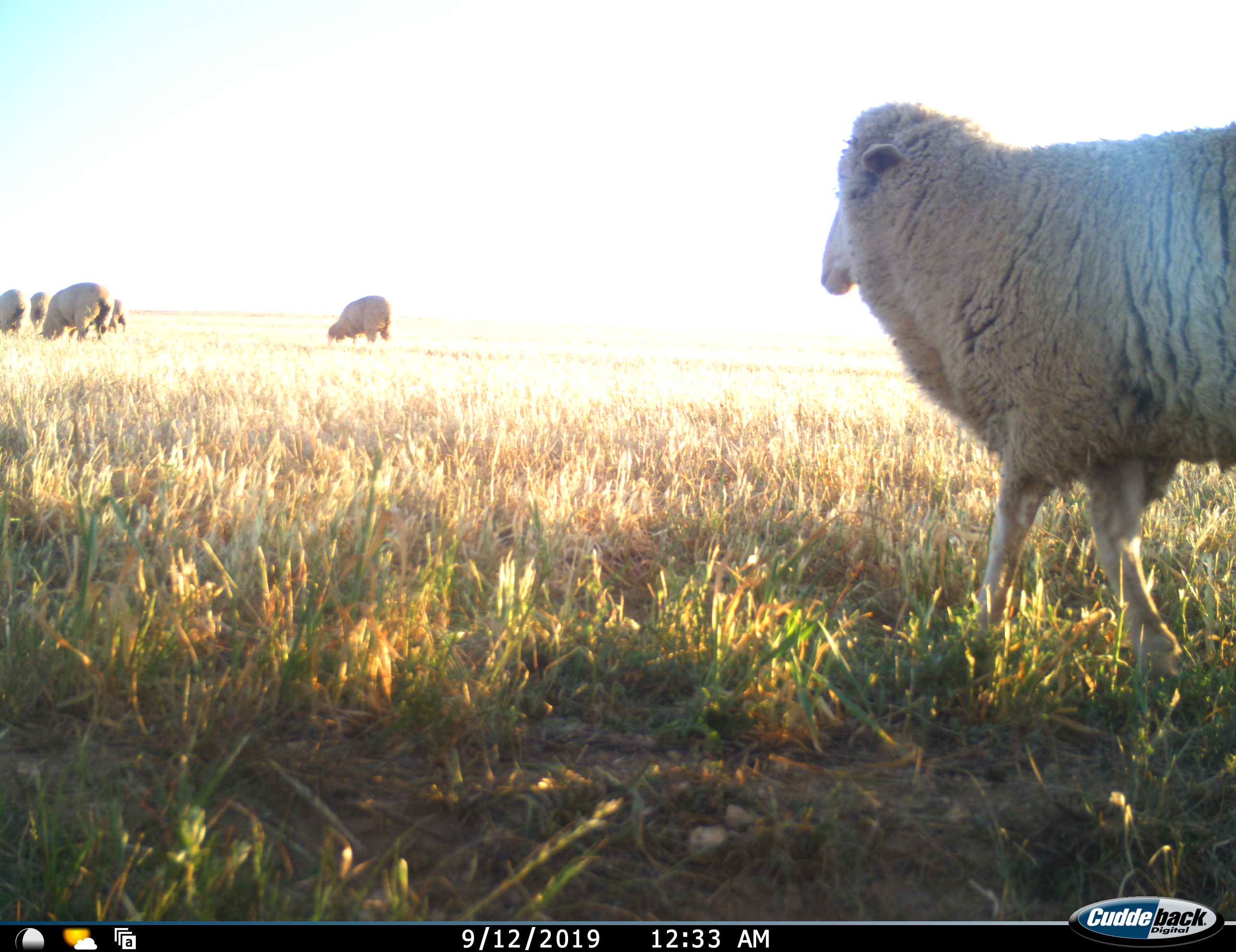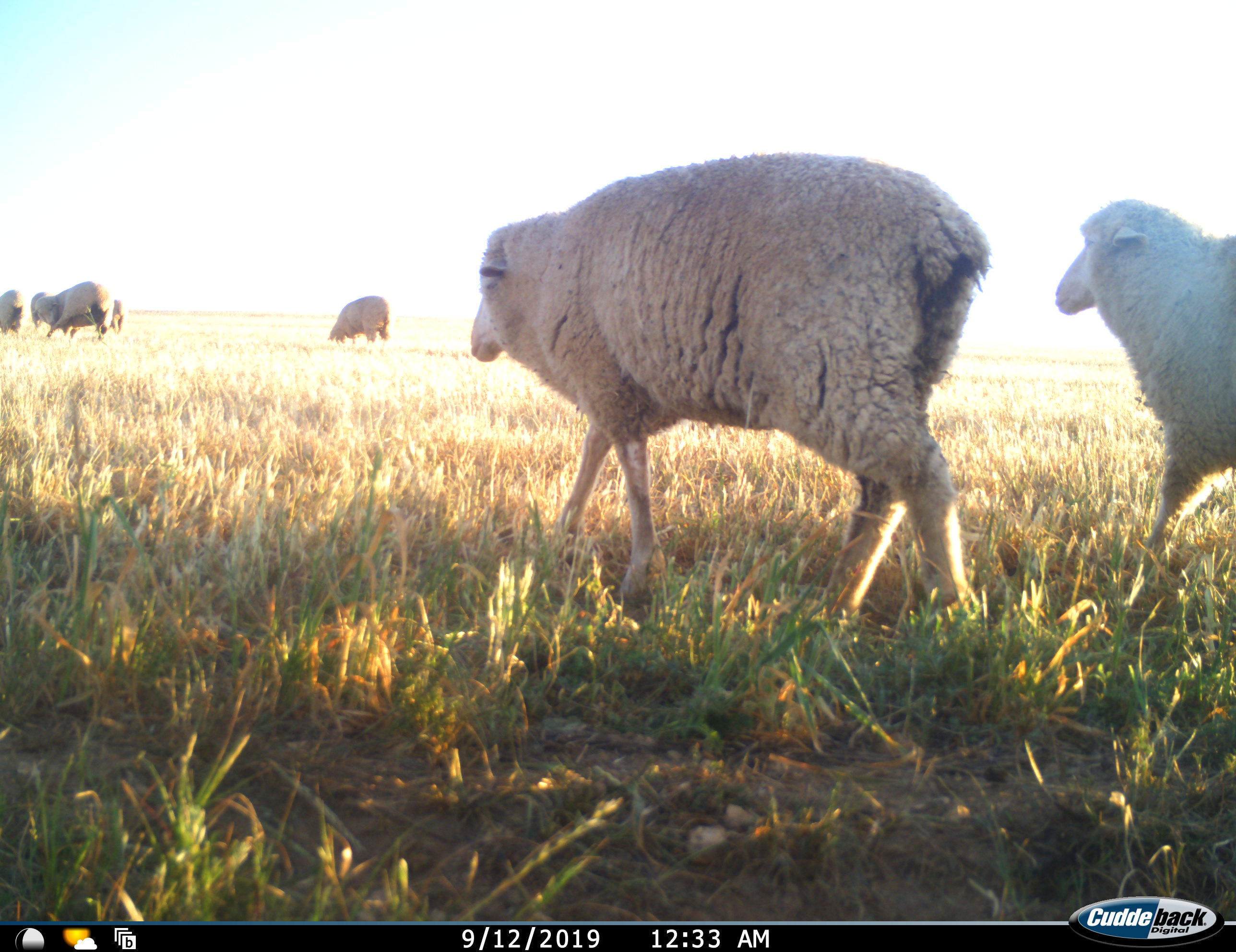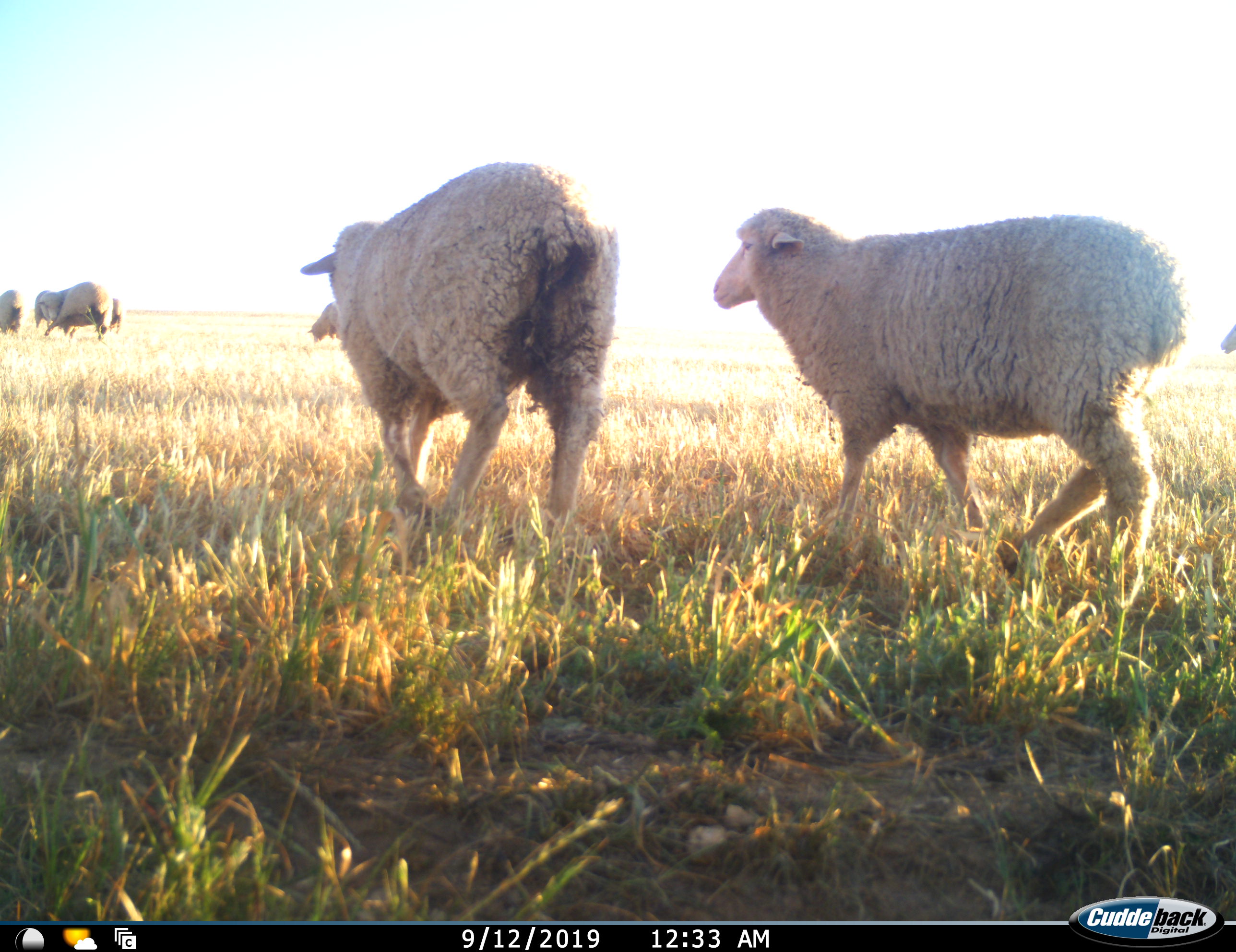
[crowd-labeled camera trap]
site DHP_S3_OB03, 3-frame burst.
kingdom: Animalia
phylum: Chordata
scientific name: Vertebrata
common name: domestic animal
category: domesticanimal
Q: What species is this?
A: Domesticanimal (domestic animal) (Vertebrata).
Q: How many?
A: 8.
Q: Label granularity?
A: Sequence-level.